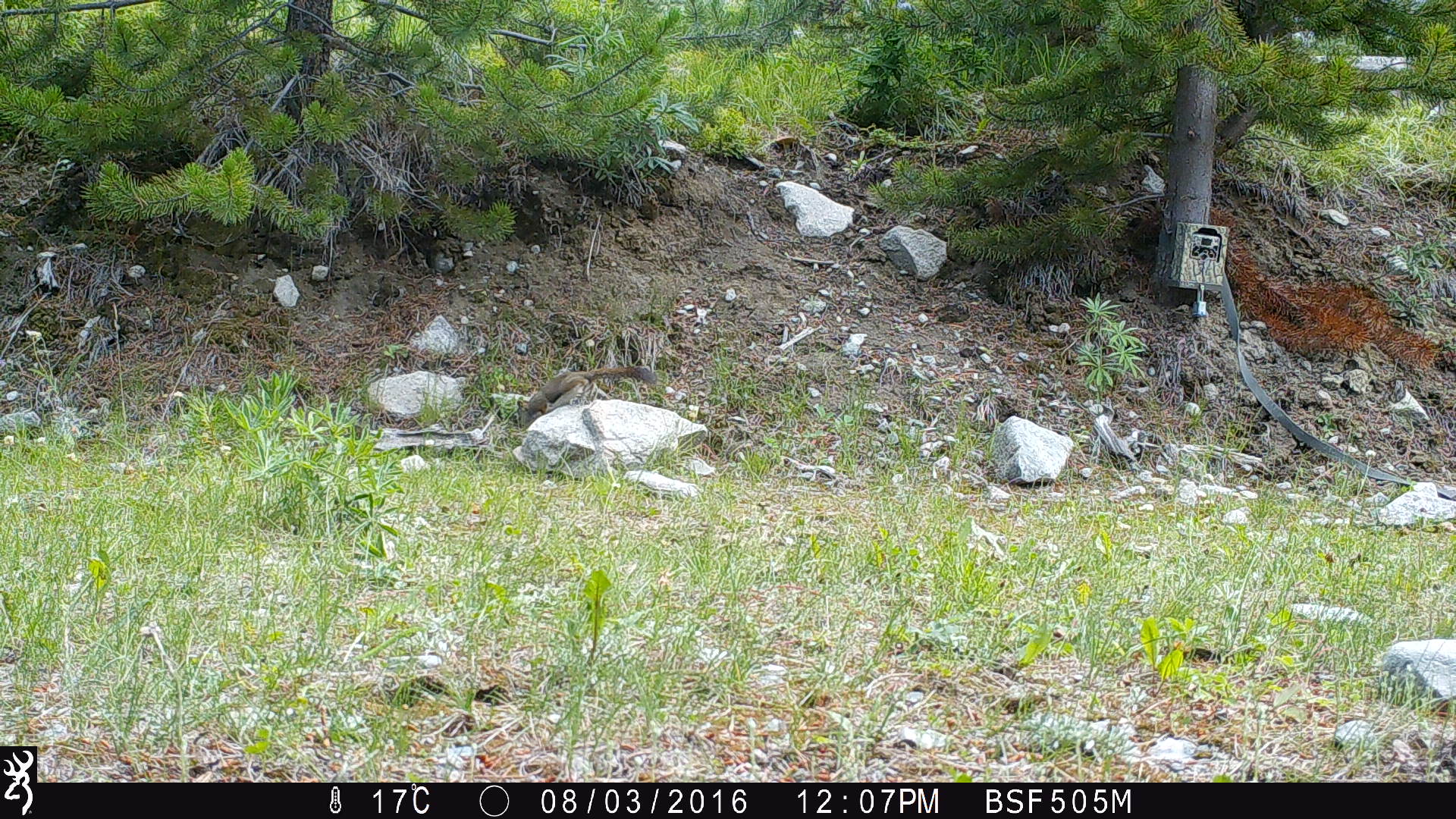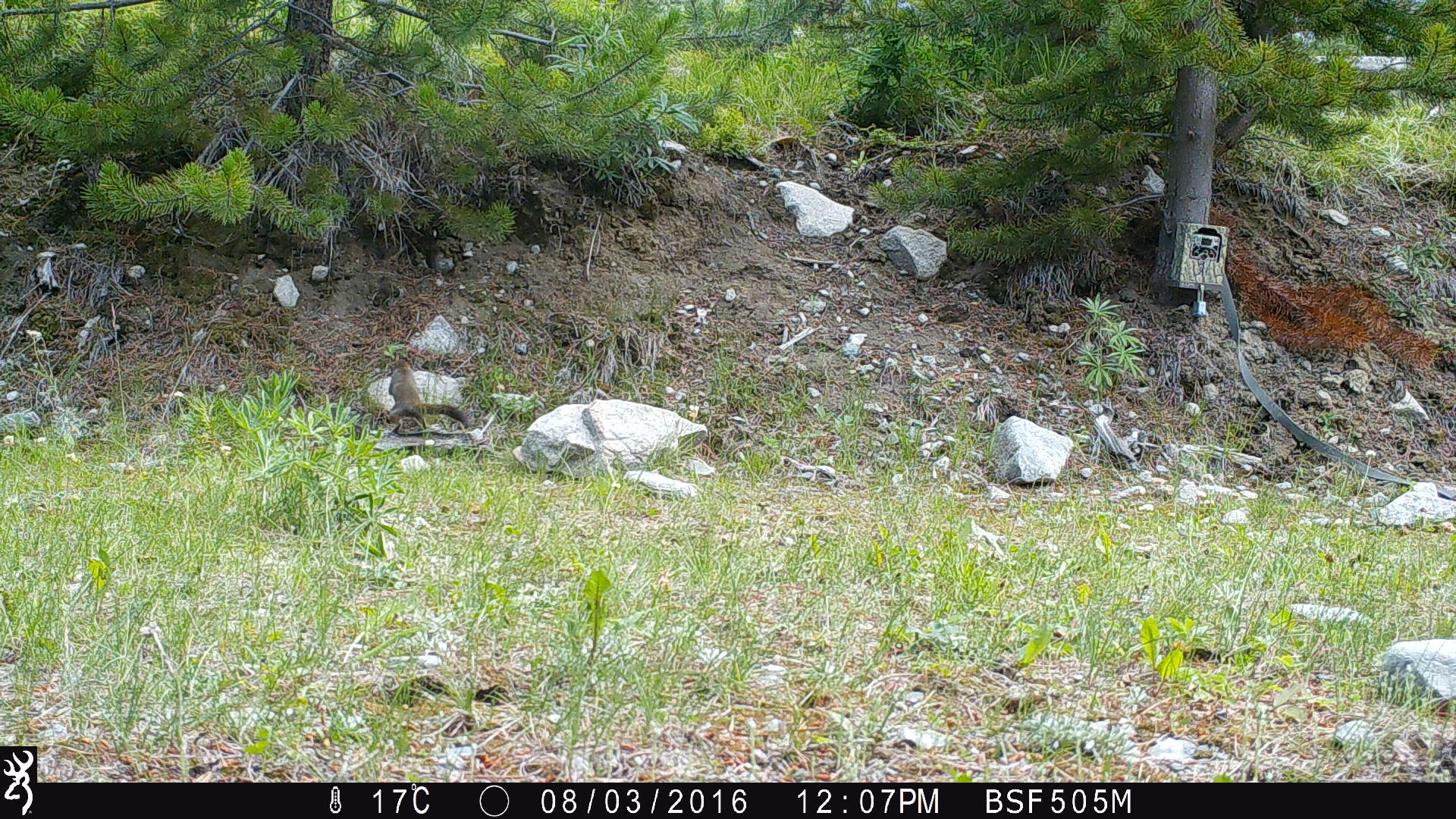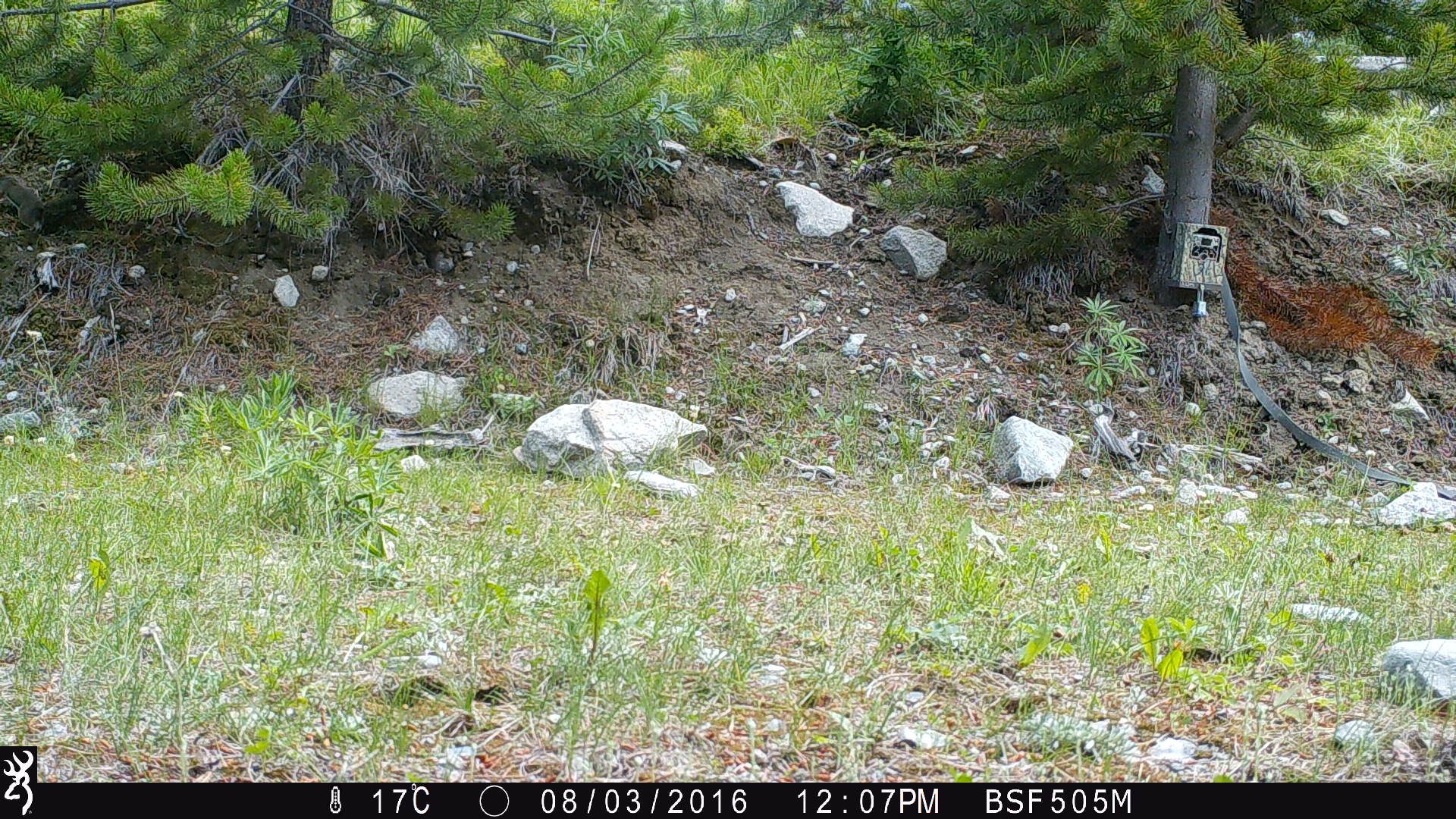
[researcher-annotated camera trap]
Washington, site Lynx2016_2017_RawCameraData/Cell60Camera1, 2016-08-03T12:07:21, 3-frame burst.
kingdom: Animalia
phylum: Chordata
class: Mammalia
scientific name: Mammalia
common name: small mammal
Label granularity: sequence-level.